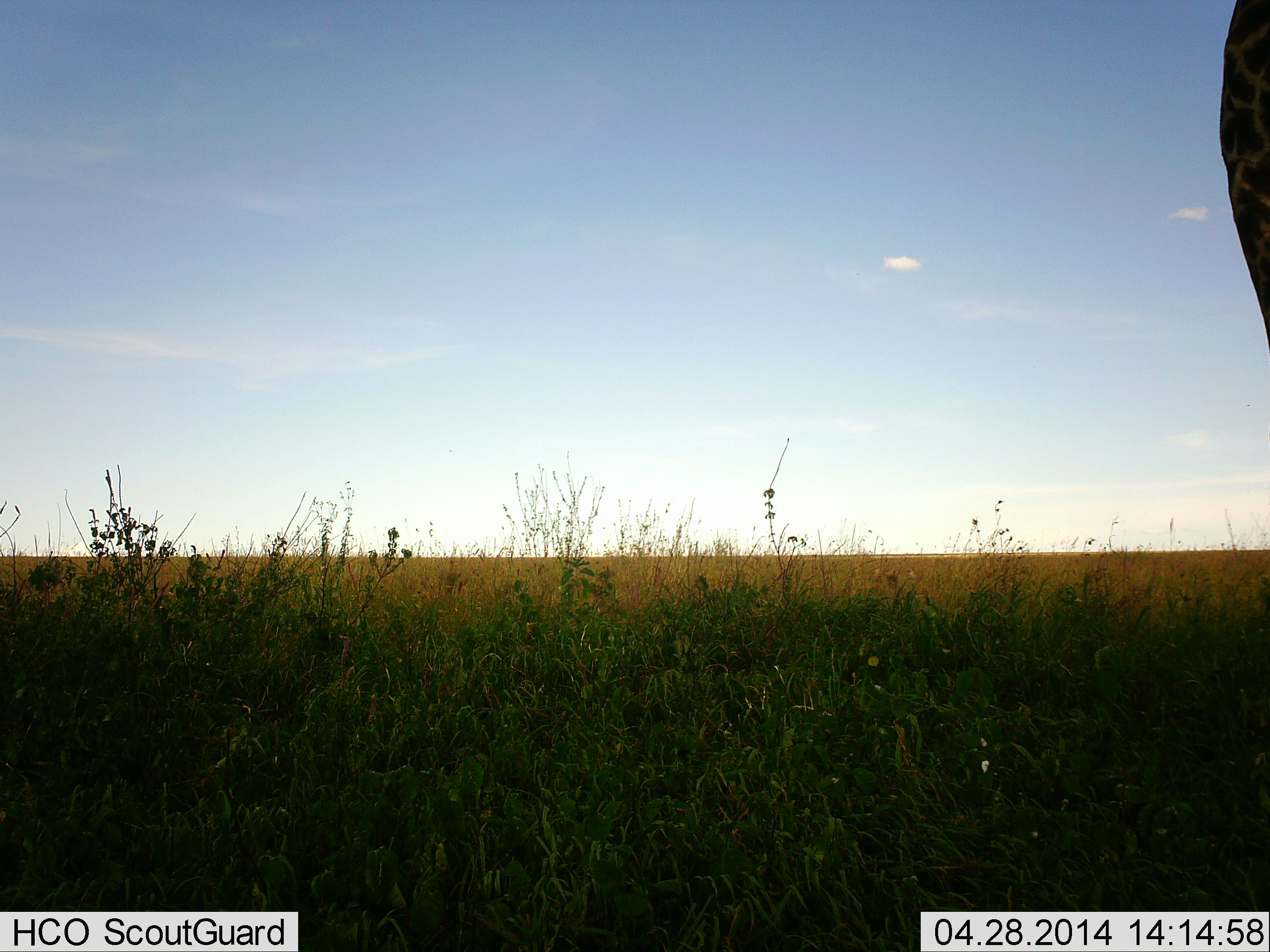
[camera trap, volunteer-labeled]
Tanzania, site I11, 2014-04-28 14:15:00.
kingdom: Animalia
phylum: Chordata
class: Mammalia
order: Artiodactyla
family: Giraffidae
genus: Giraffa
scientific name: Giraffa camelopardalis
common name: giraffe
Giraffe (Giraffa camelopardalis), count 1. Behavior (volunteer vote fractions): standing 100%, resting 0%, moving 0%, interacting 0%. Young present (vote fraction): 0%. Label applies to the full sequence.